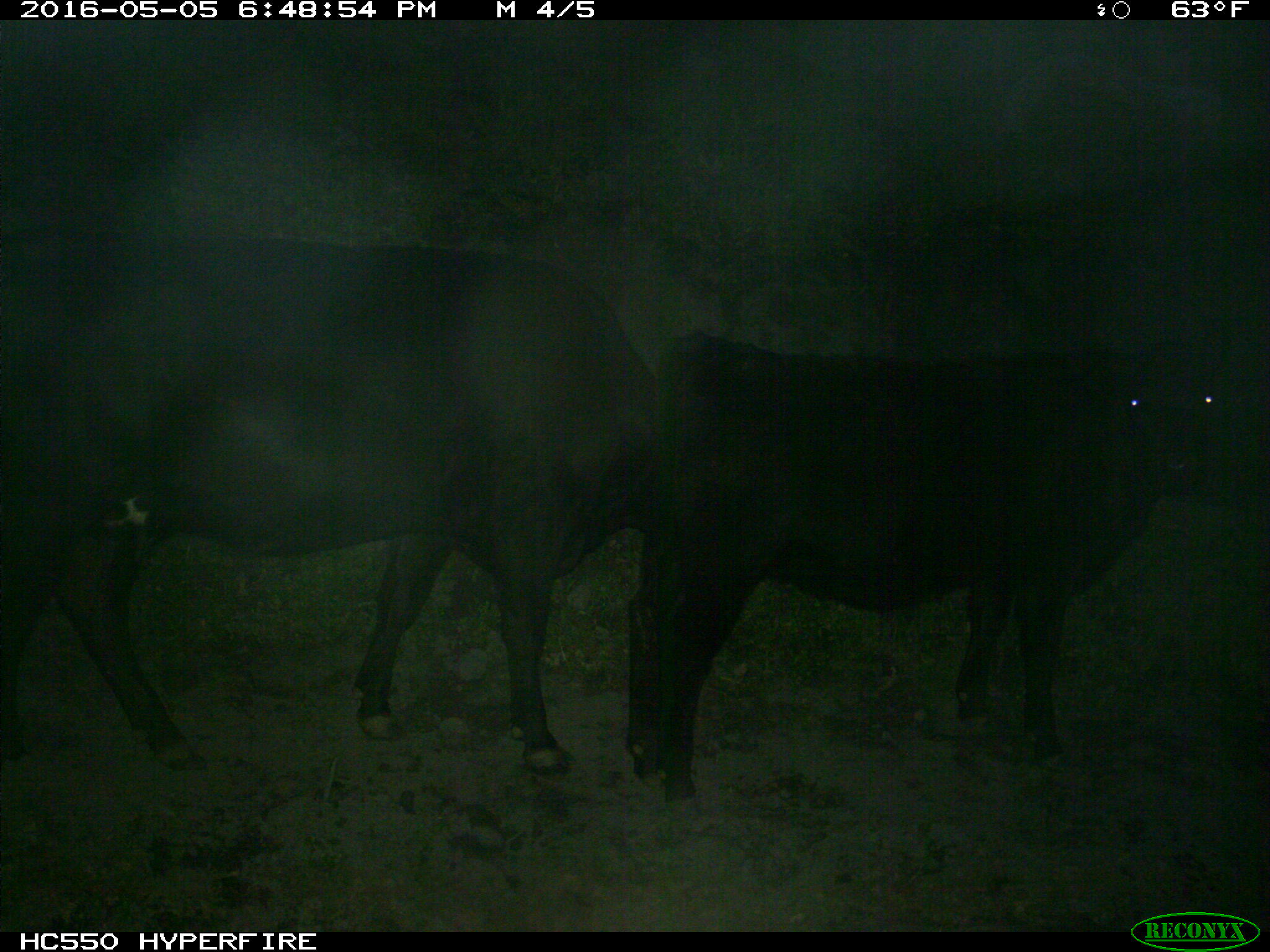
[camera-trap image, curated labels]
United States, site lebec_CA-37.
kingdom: Animalia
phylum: Chordata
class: Mammalia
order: Artiodactyla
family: Bovidae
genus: Bos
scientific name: Bos taurus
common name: domestic cow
Bos taurus (domestic cow).